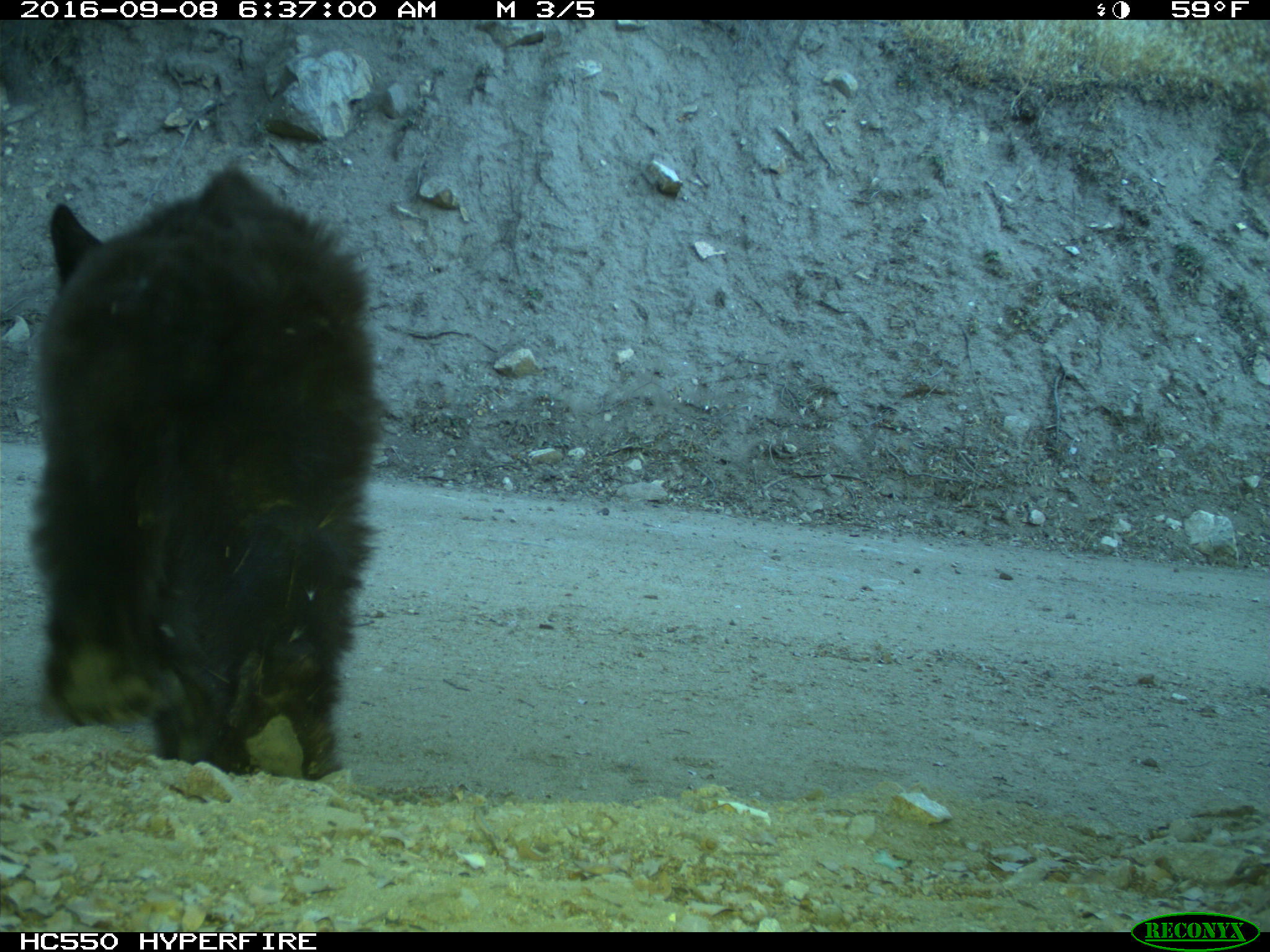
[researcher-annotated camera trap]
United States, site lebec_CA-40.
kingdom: Animalia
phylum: Chordata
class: Mammalia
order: Carnivora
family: Ursidae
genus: Ursus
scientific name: Ursus americanus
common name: american black bear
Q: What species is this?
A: Ursus americanus (american black bear).